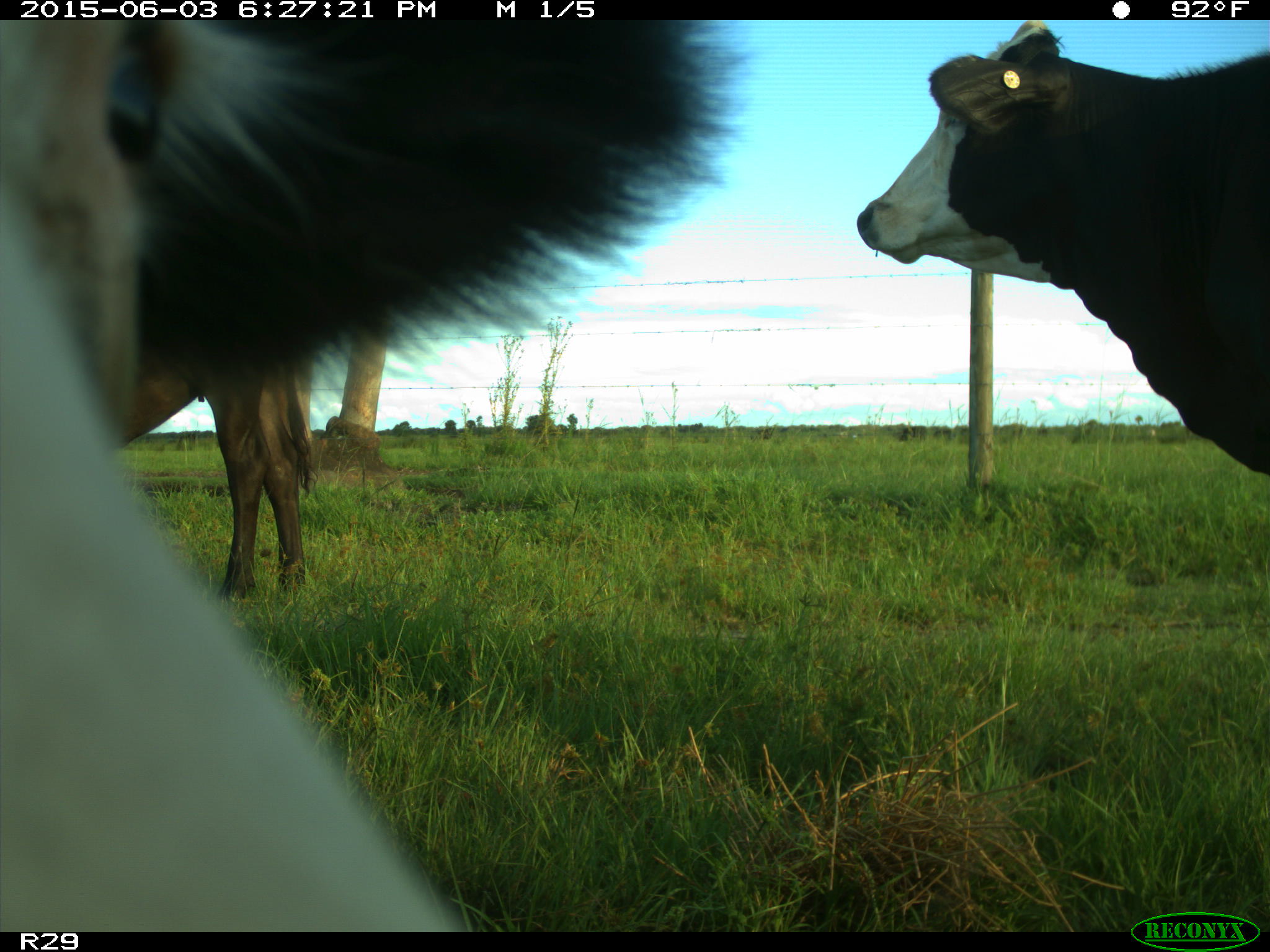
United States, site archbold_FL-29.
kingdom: Animalia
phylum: Chordata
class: Mammalia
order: Artiodactyla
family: Bovidae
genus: Bos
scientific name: Bos taurus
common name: domestic cow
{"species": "Bos taurus (domestic cow)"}